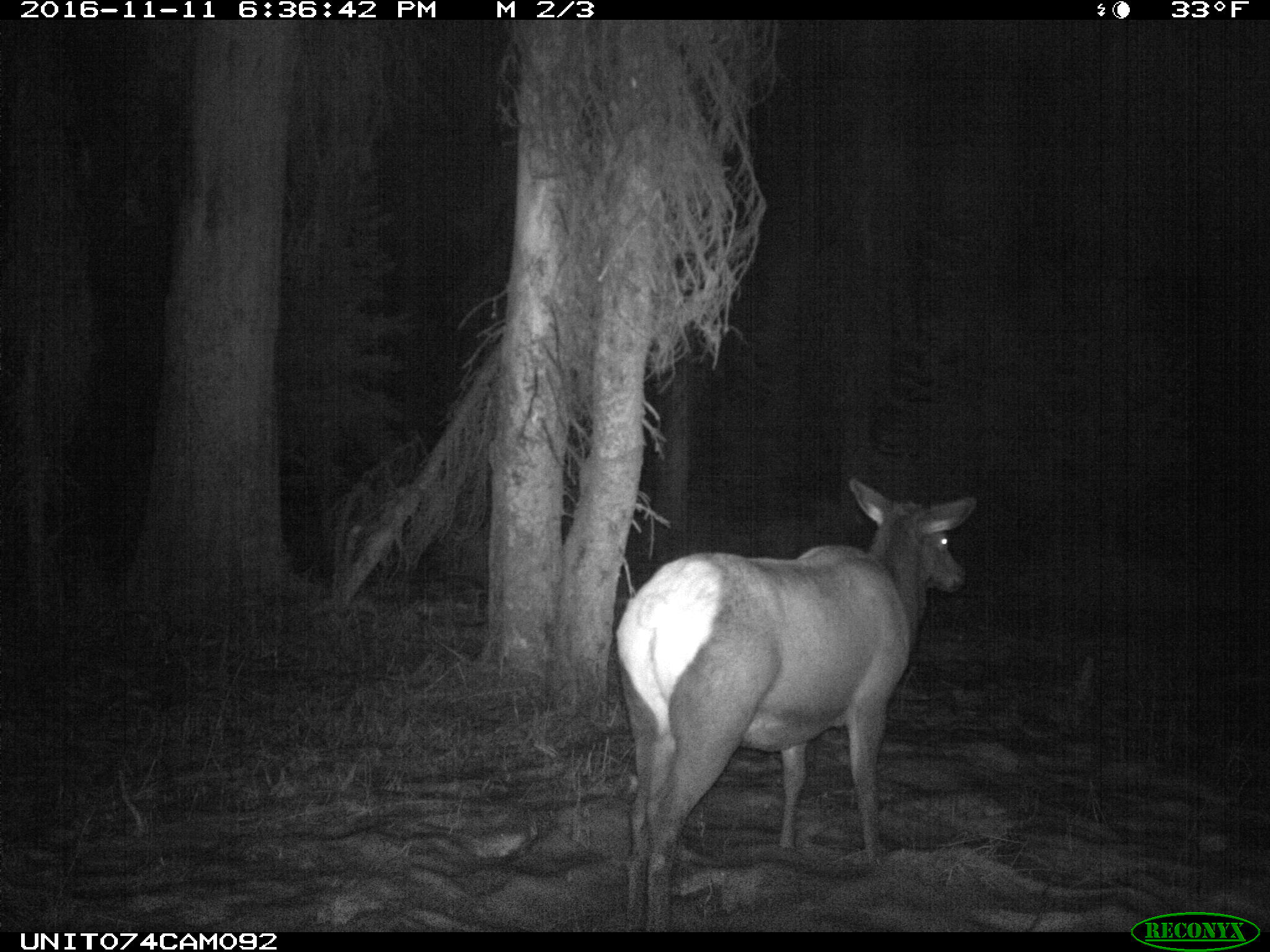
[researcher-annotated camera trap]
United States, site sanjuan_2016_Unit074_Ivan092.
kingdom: Animalia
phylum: Chordata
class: Mammalia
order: Artiodactyla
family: Cervidae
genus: Cervus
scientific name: Cervus elaphus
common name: red deer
Cervus elaphus (red deer).